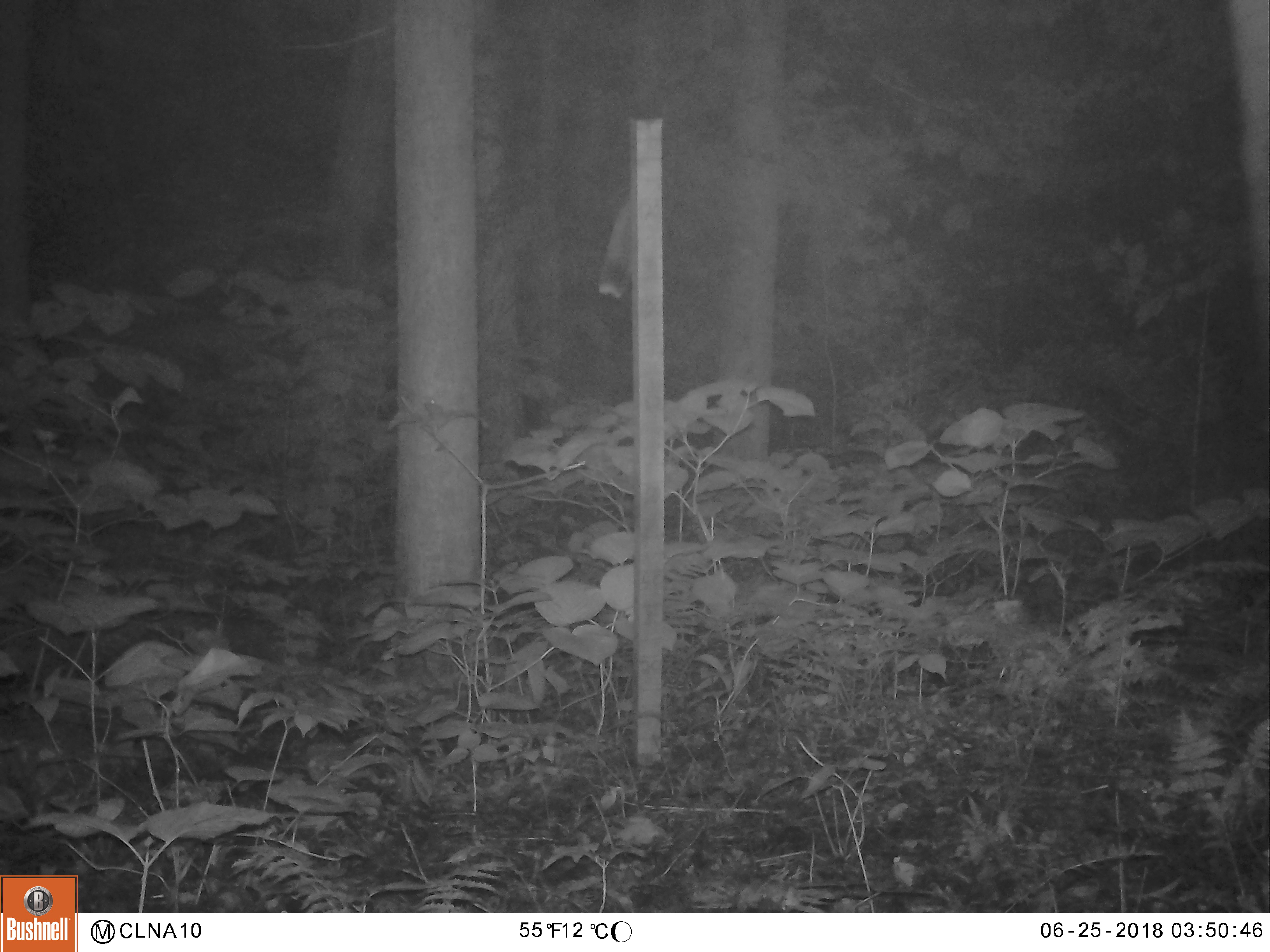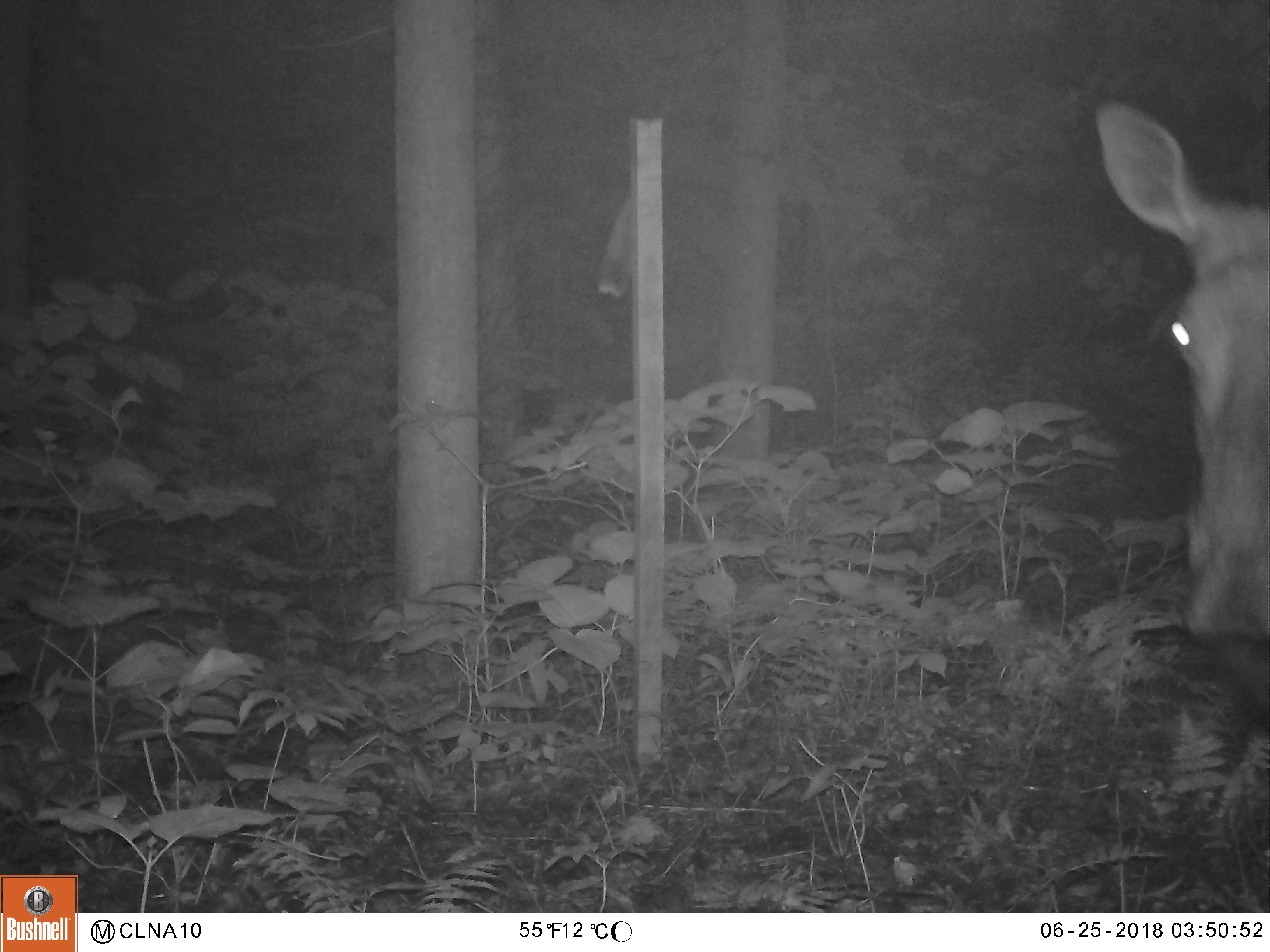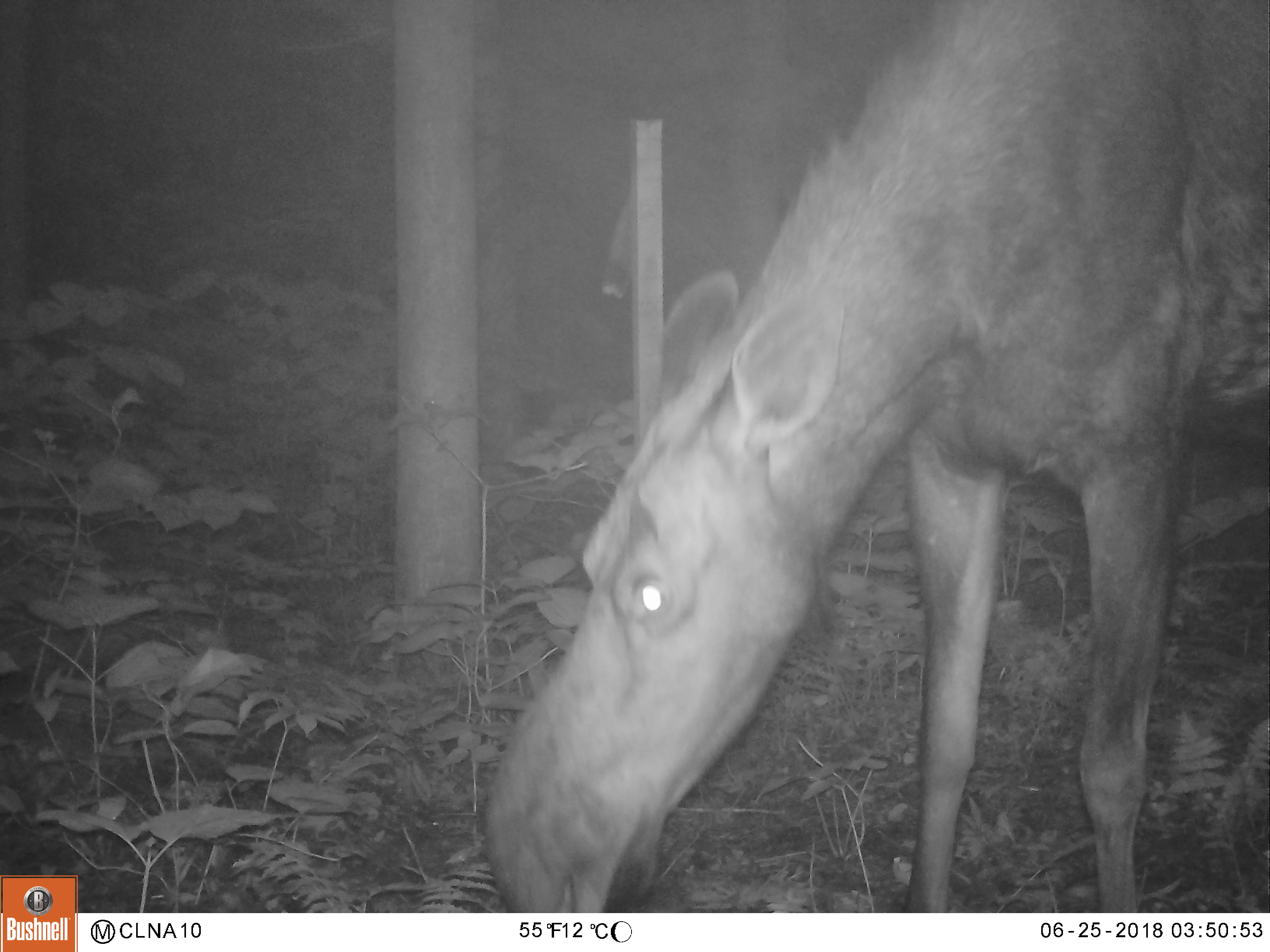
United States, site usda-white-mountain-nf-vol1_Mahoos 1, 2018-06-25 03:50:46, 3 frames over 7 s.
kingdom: Animalia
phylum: Chordata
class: Mammalia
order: Artiodactyla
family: Cervidae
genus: Alces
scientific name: Alces alces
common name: moose